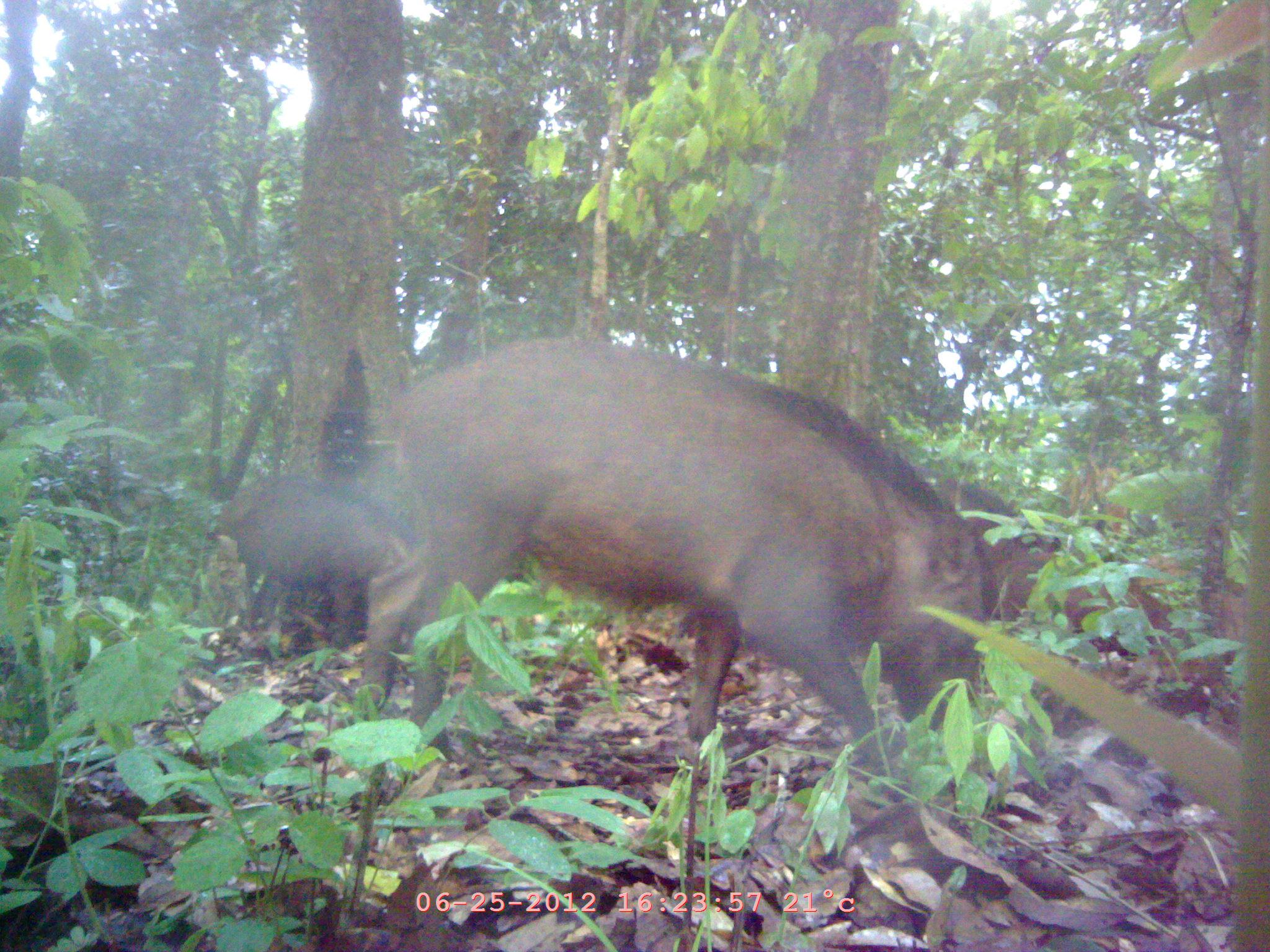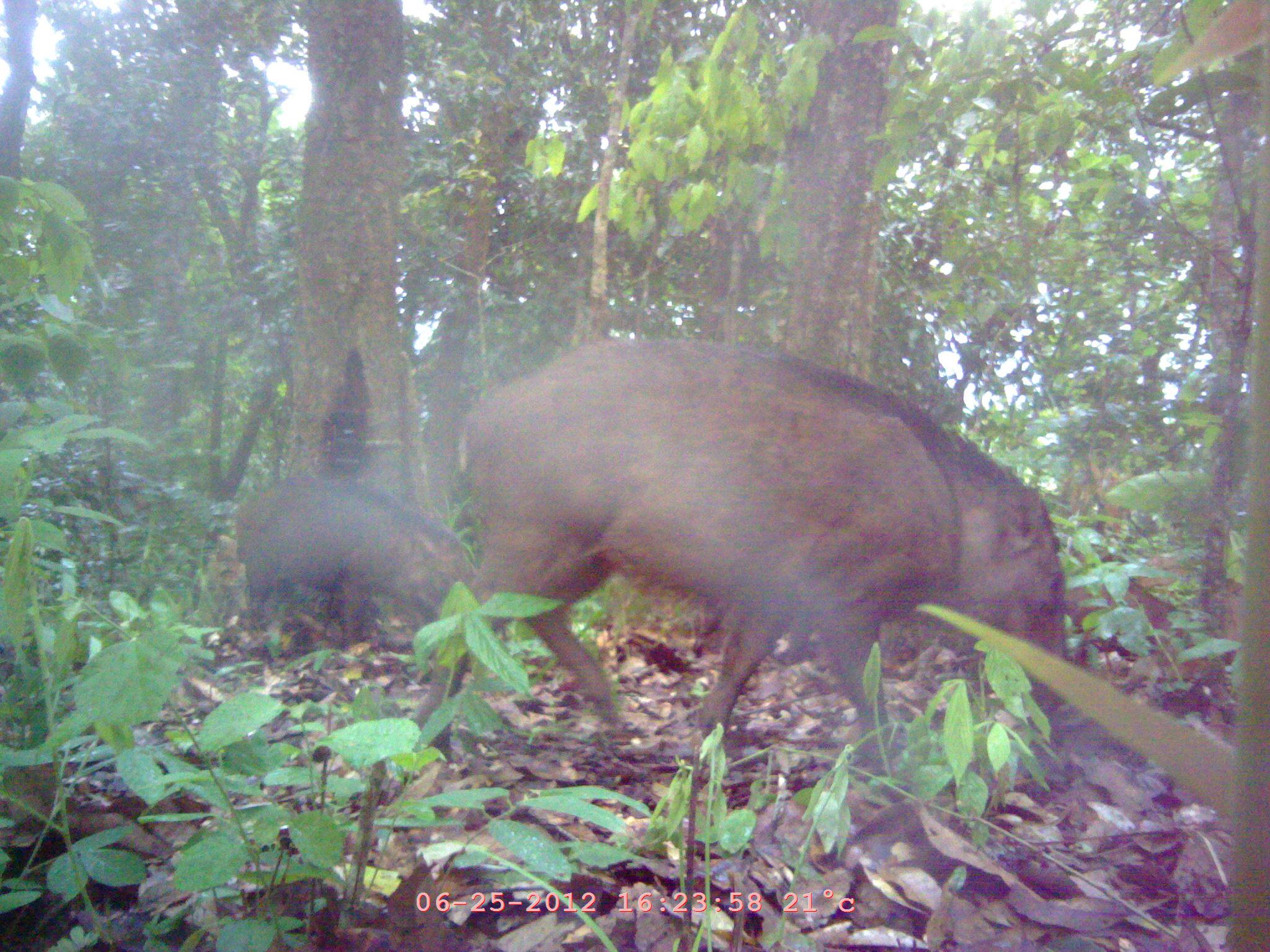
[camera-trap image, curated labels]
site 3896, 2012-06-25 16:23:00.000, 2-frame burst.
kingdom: Animalia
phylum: Chordata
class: Mammalia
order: Artiodactyla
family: Suidae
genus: Sus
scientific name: Sus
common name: pigs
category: sus sp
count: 4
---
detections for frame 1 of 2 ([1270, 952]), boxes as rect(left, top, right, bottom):
sus sp: rect(361, 340, 984, 771); rect(225, 474, 408, 648); rect(997, 550, 1168, 657); rect(929, 475, 1059, 556)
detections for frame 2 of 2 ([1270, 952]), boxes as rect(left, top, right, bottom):
sus sp: rect(402, 327, 1082, 785); rect(224, 474, 472, 644); rect(1050, 543, 1194, 660)